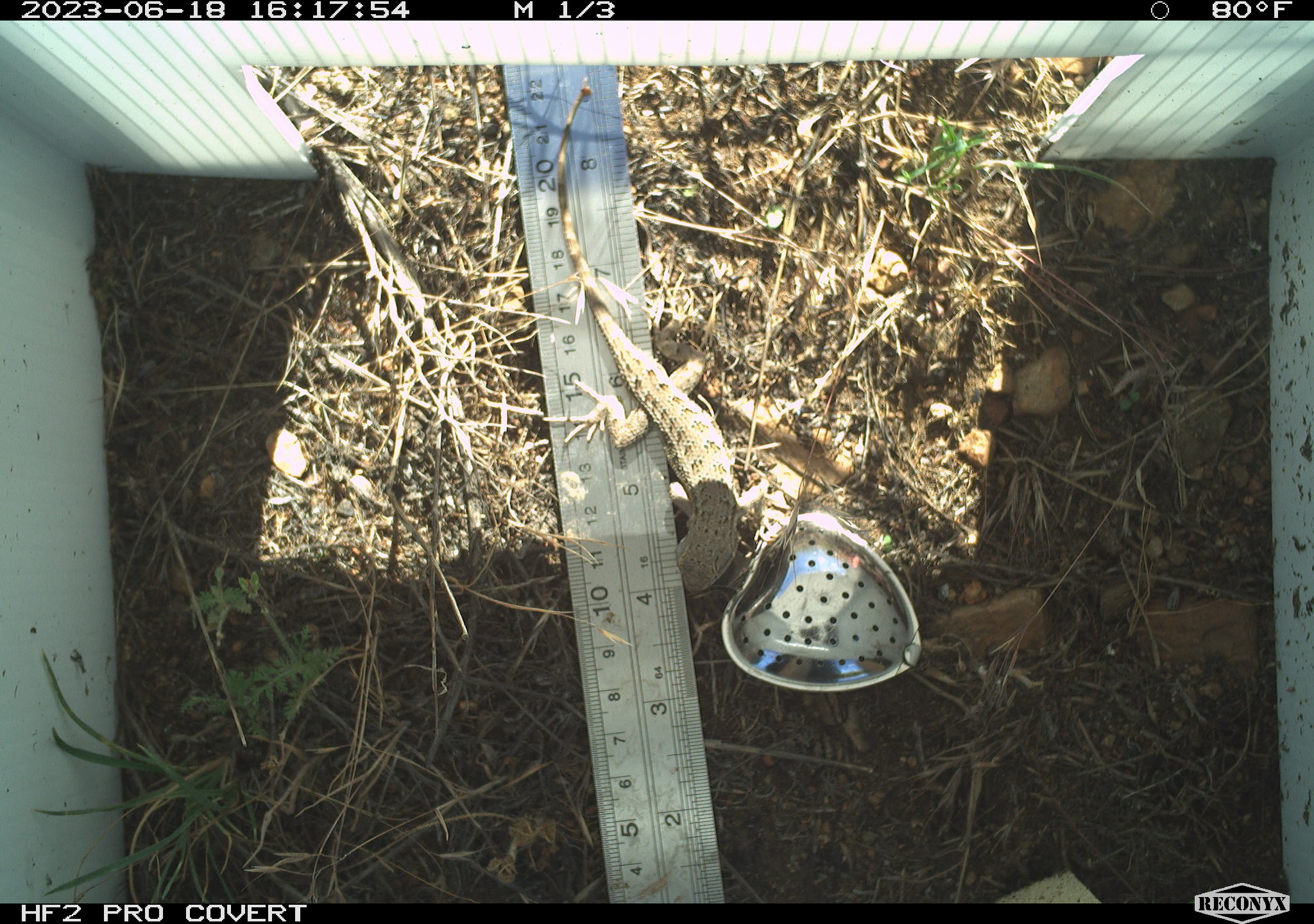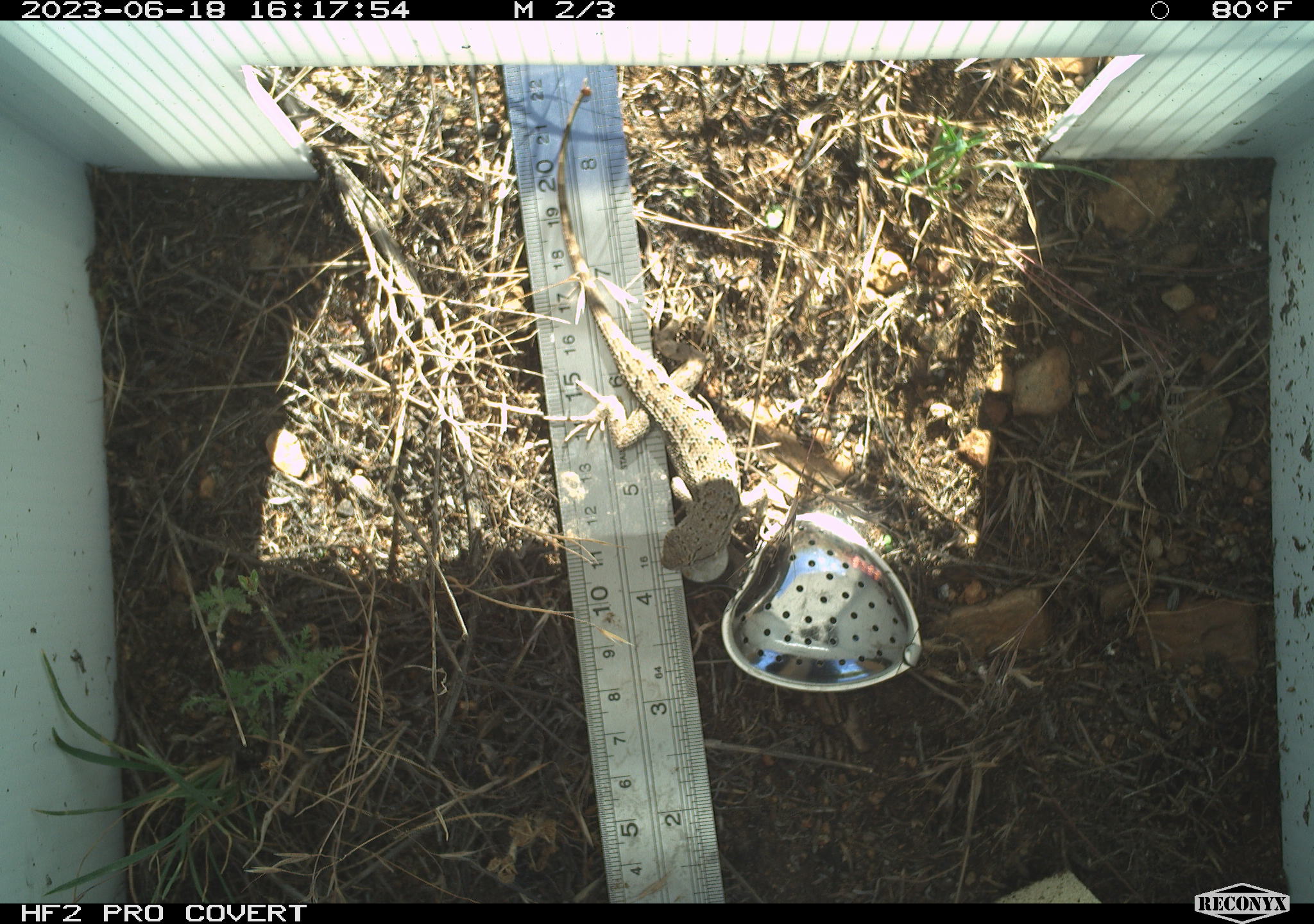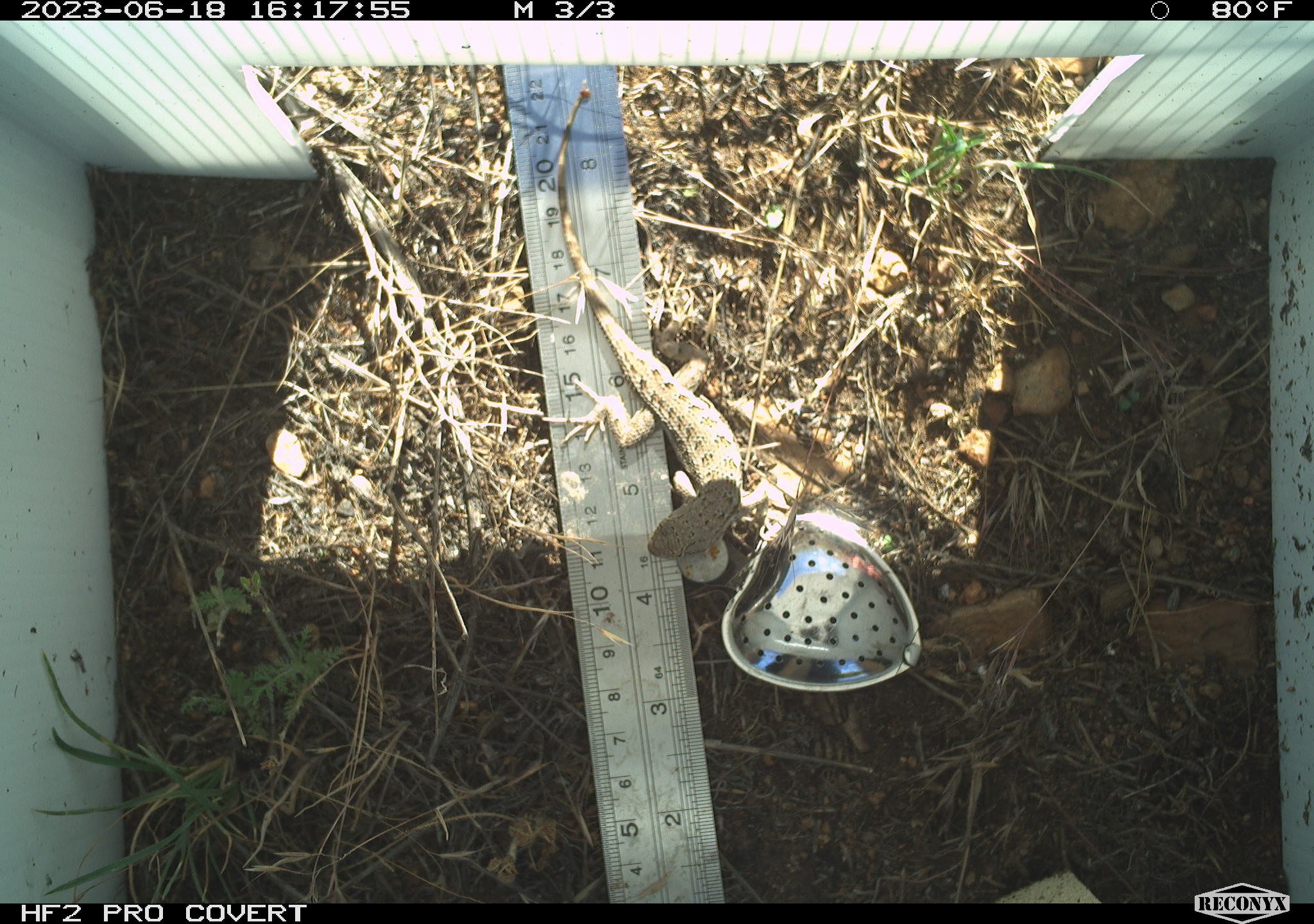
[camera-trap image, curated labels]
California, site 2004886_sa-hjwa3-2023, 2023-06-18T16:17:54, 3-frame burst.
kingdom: Animalia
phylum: Chordata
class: Reptilia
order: Squamata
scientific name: Squamata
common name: lizards and snakes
Lizards and snakes (Squamata).